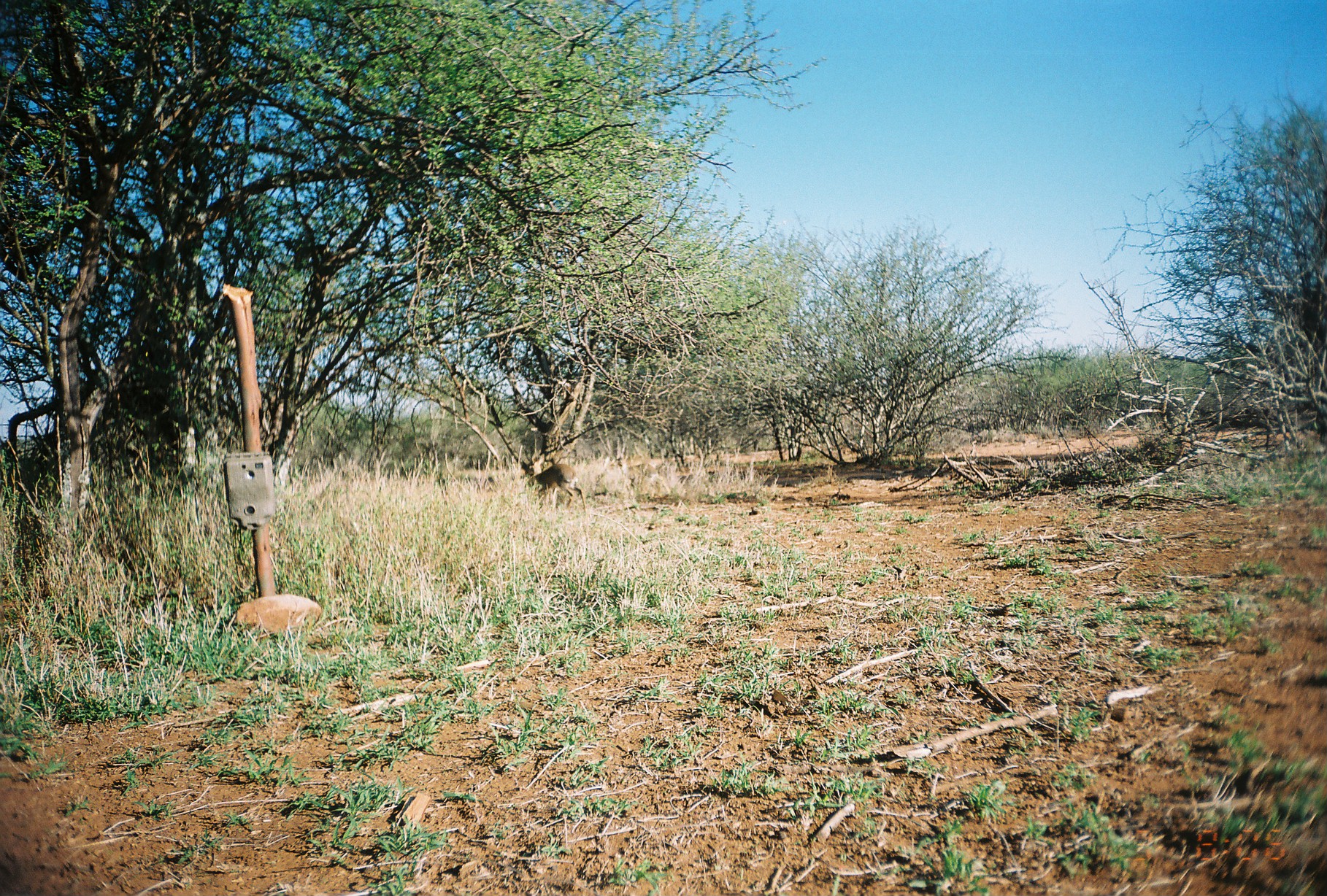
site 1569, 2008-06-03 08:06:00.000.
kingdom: Animalia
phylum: Chordata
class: Mammalia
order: Artiodactyla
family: Bovidae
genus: Madoqua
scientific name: Madoqua guentheri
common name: günther's dik-dik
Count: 1.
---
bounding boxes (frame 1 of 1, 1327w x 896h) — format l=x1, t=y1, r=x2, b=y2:
madoqua guentheri: l=527, t=462, r=586, b=511